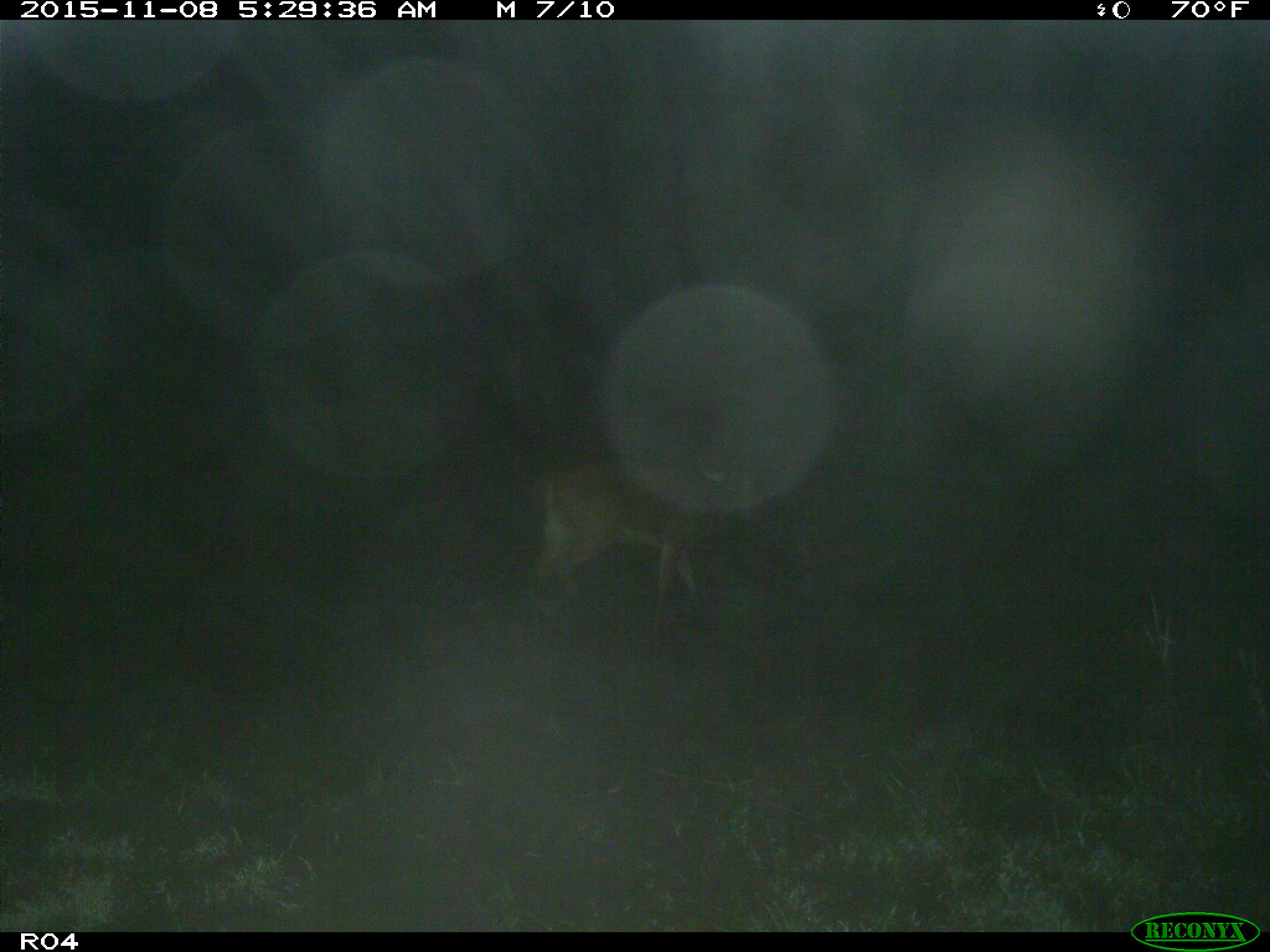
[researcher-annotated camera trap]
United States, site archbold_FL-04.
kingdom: Animalia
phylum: Chordata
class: Mammalia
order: Artiodactyla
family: Cervidae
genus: Odocoileus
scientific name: Odocoileus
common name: deer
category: unidentified deer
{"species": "unidentified deer (deer) (Odocoileus)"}